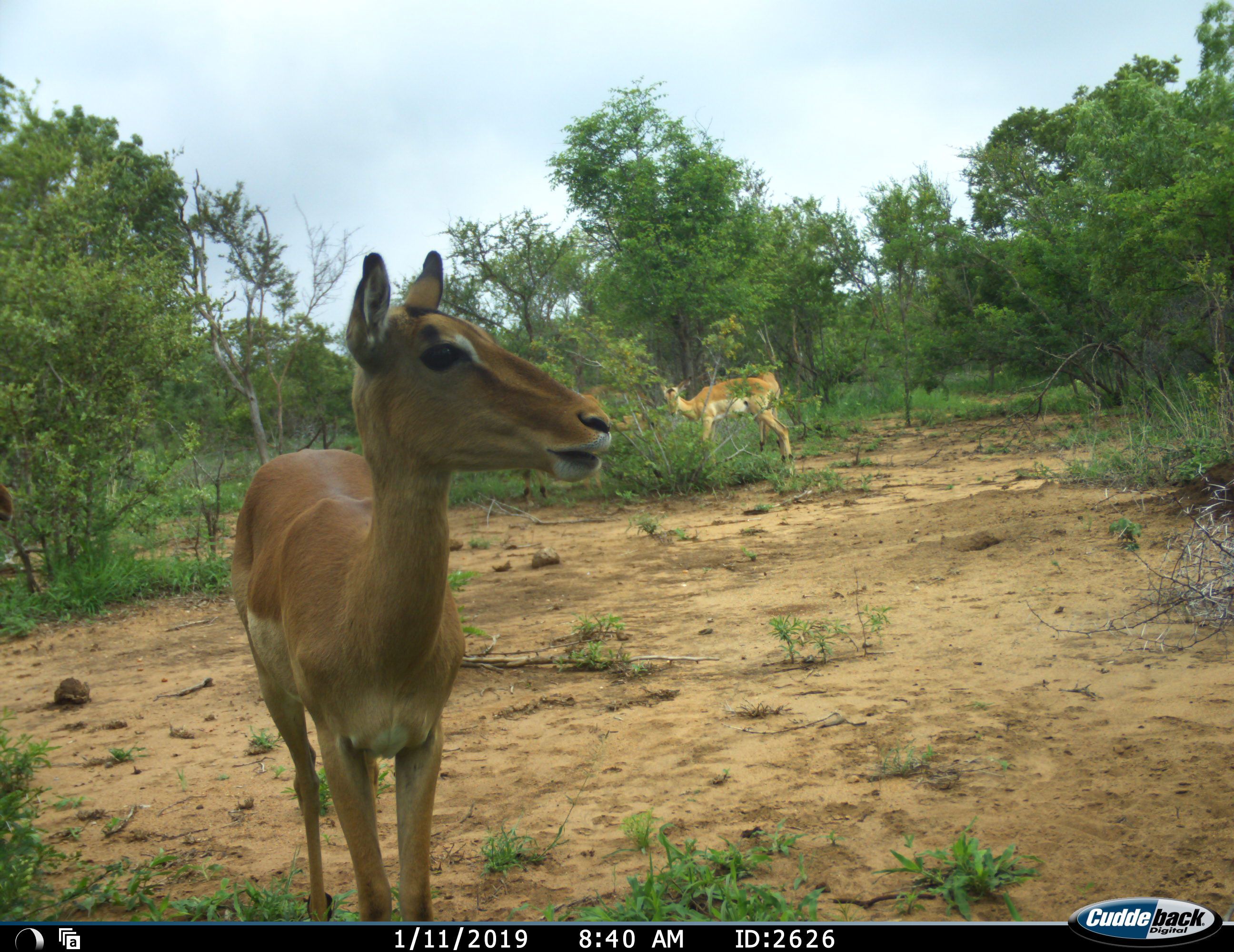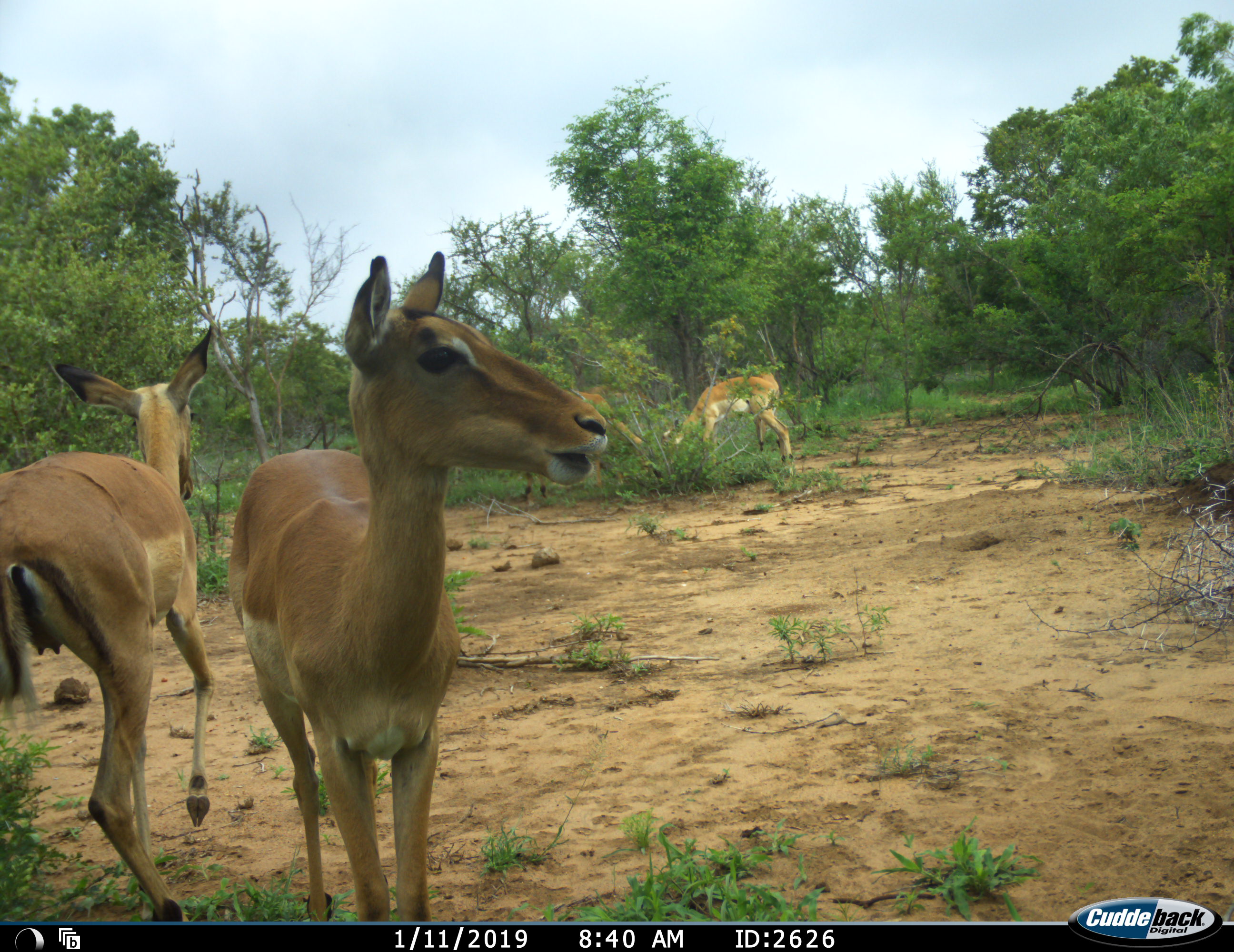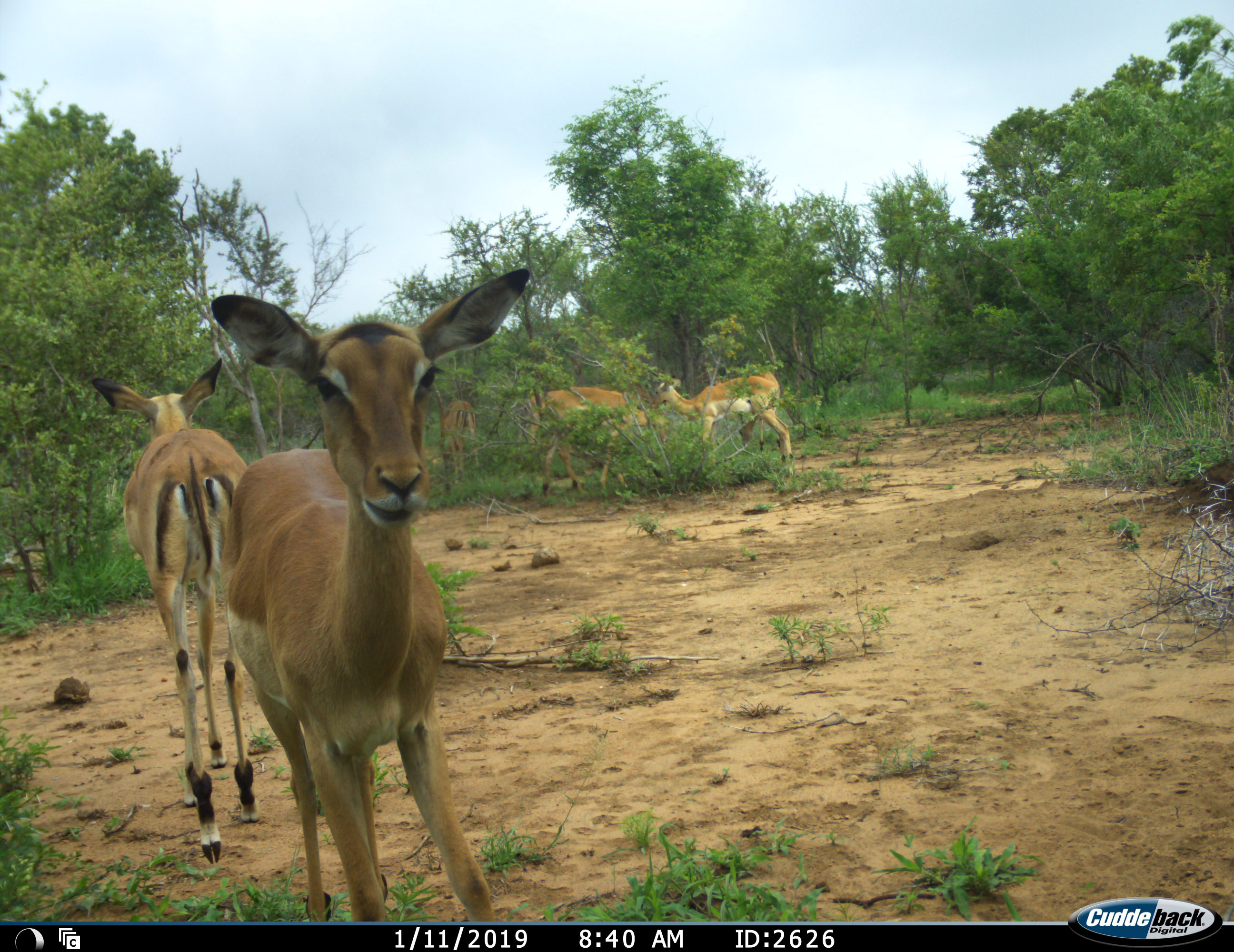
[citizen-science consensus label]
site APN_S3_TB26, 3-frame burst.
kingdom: Animalia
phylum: Chordata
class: Mammalia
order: Artiodactyla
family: Bovidae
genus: Aepyceros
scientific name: Aepyceros melampus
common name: impala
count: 5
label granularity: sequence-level